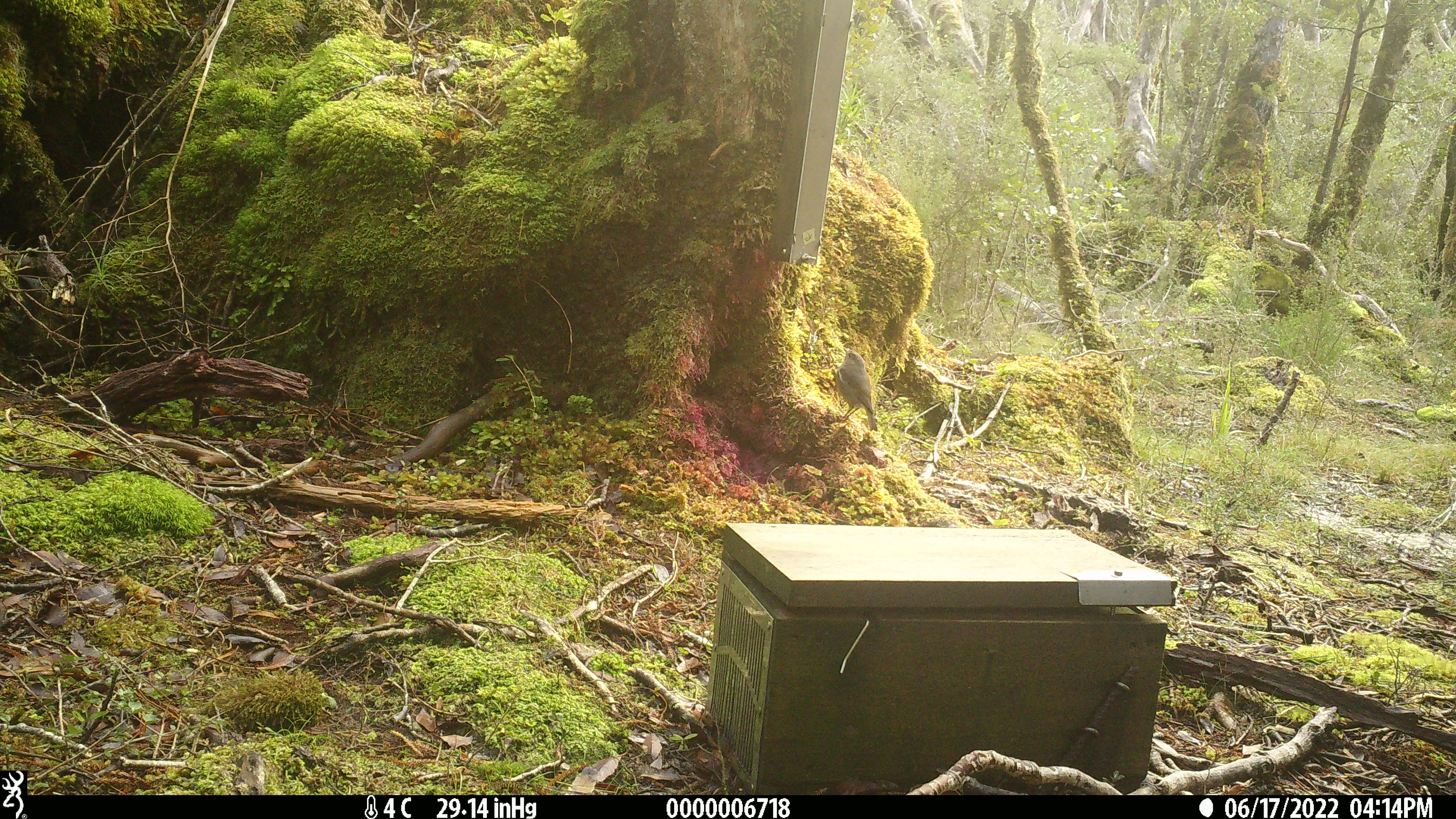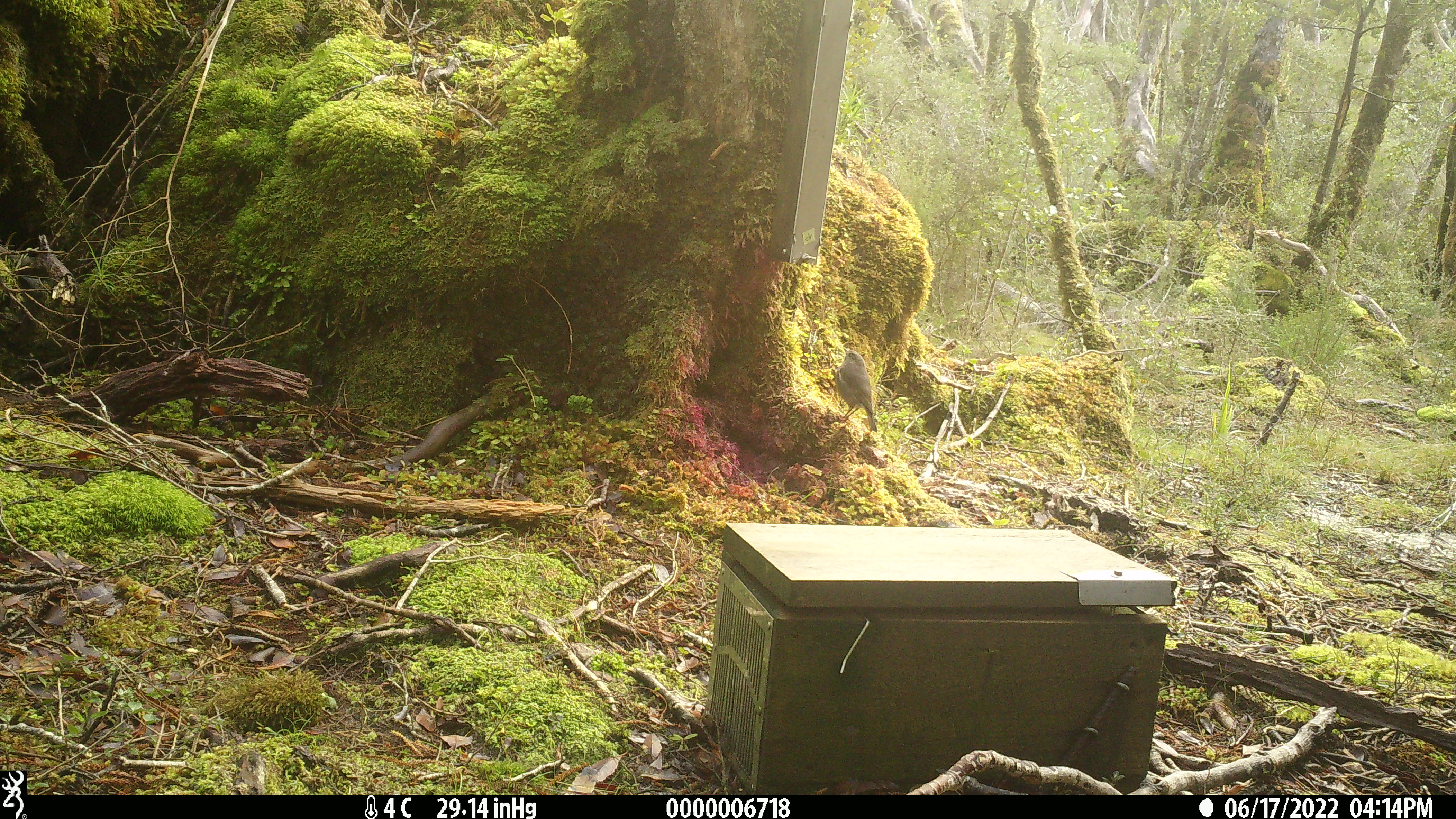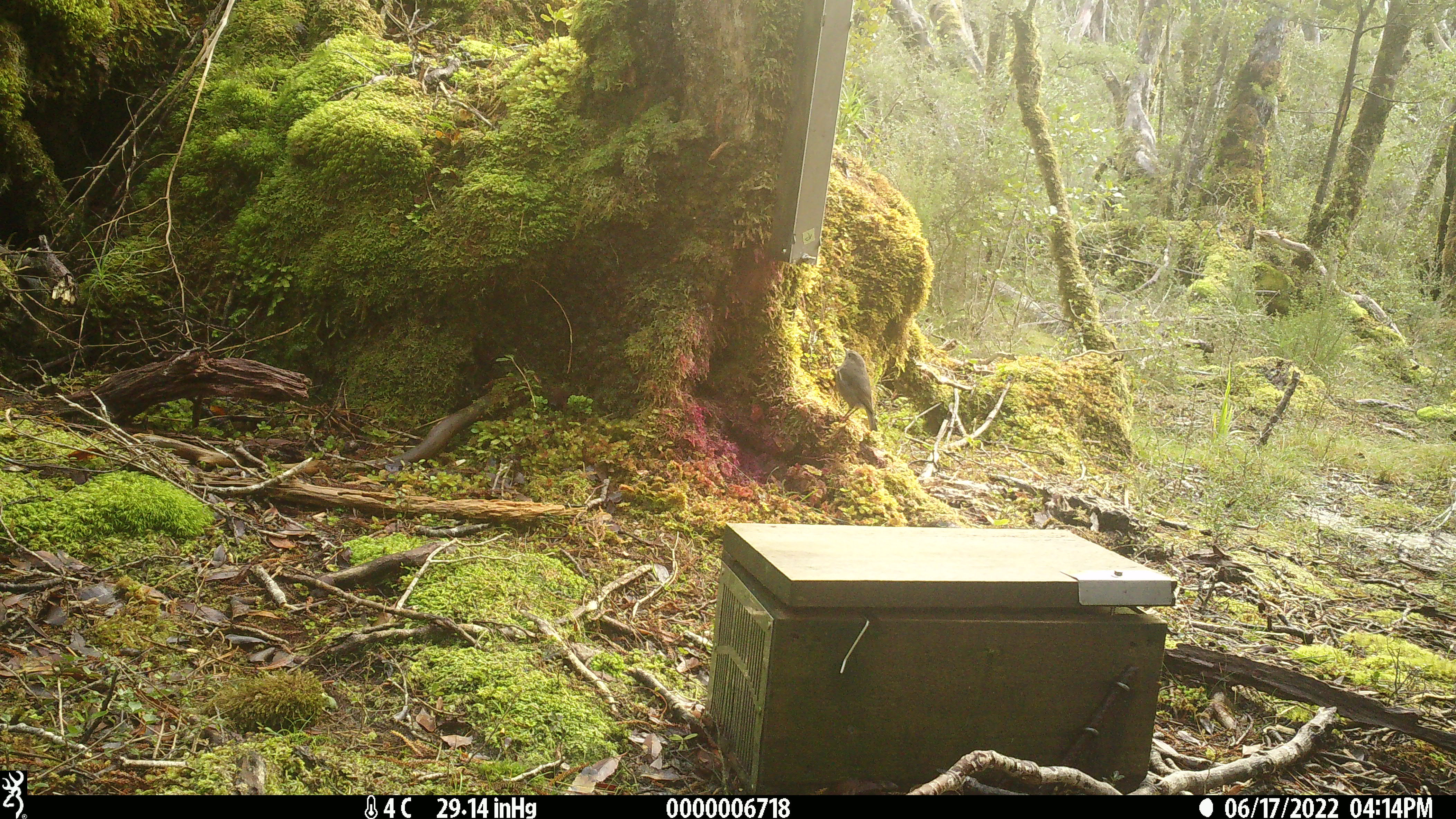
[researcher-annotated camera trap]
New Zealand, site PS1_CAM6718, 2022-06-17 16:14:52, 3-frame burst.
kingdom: Animalia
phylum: Chordata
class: Aves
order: Passeriformes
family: Petroicidae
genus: Petroica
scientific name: Petroica australis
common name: new zealand robin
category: robin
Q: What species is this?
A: Robin (new zealand robin) (Petroica australis).